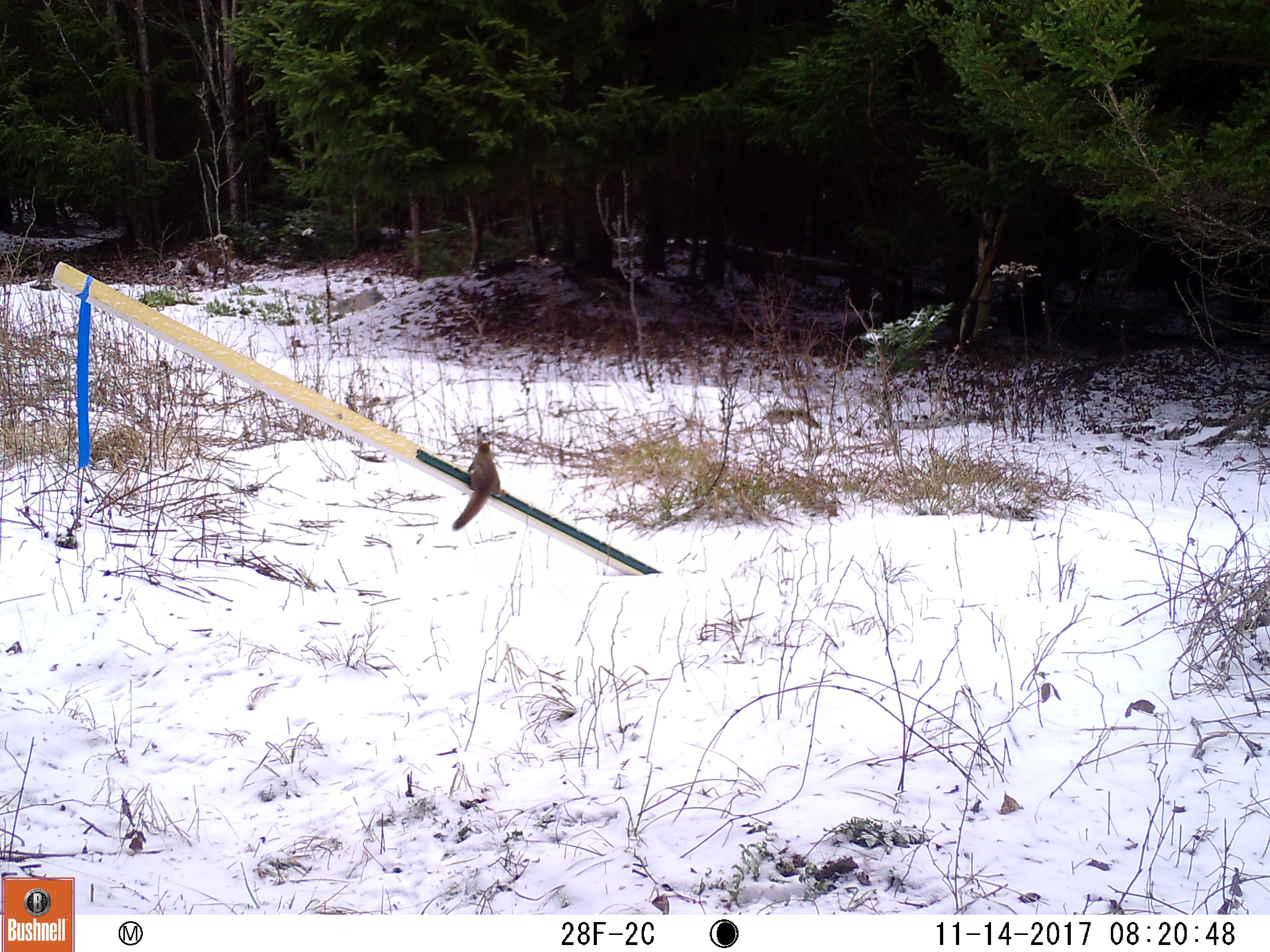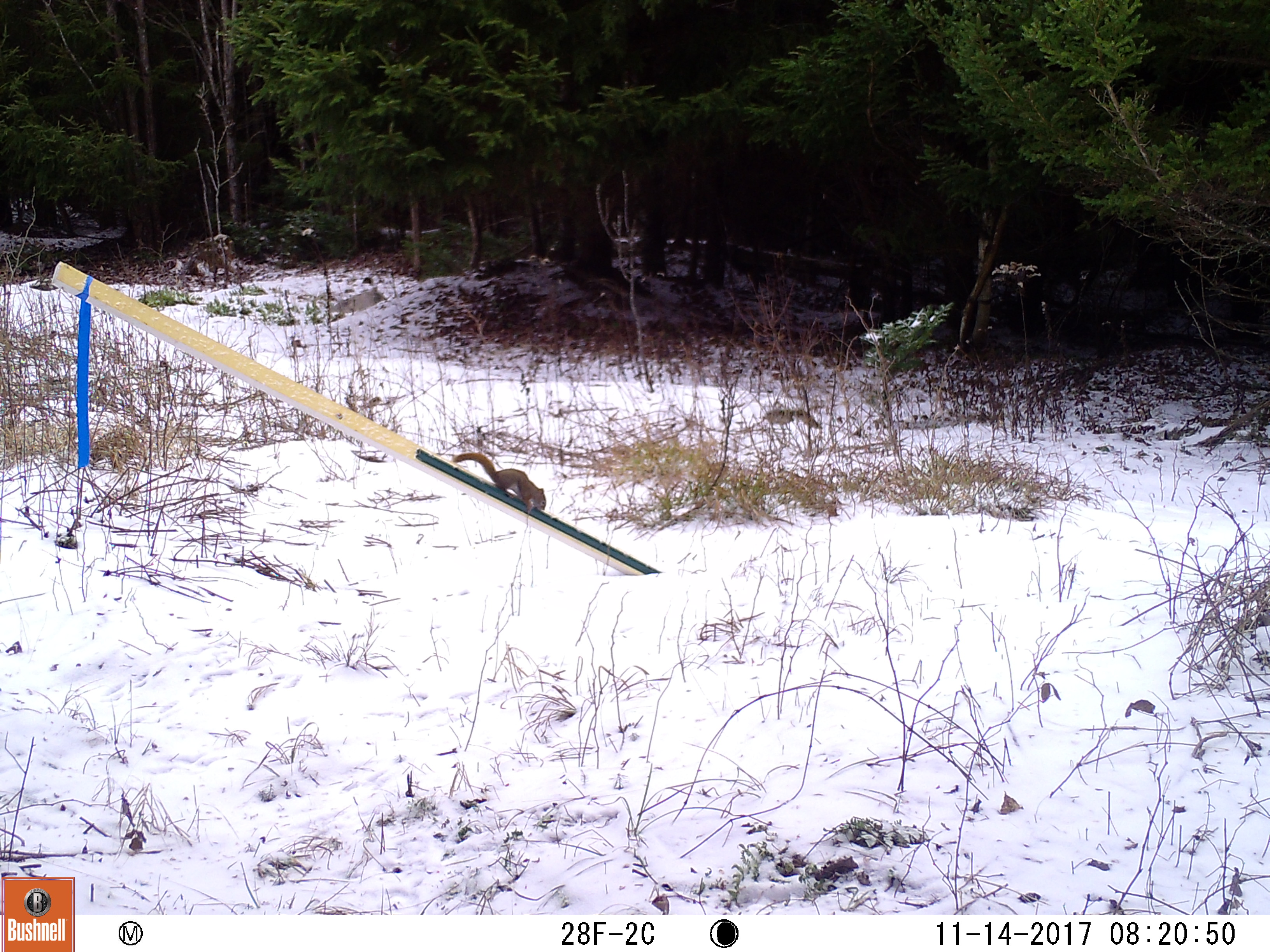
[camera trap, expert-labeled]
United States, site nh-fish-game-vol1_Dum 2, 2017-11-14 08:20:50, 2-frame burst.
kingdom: Animalia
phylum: Chordata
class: Mammalia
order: Rodentia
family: Sciuridae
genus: Tamiasciurus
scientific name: Tamiasciurus hudsonicus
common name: red squirrel